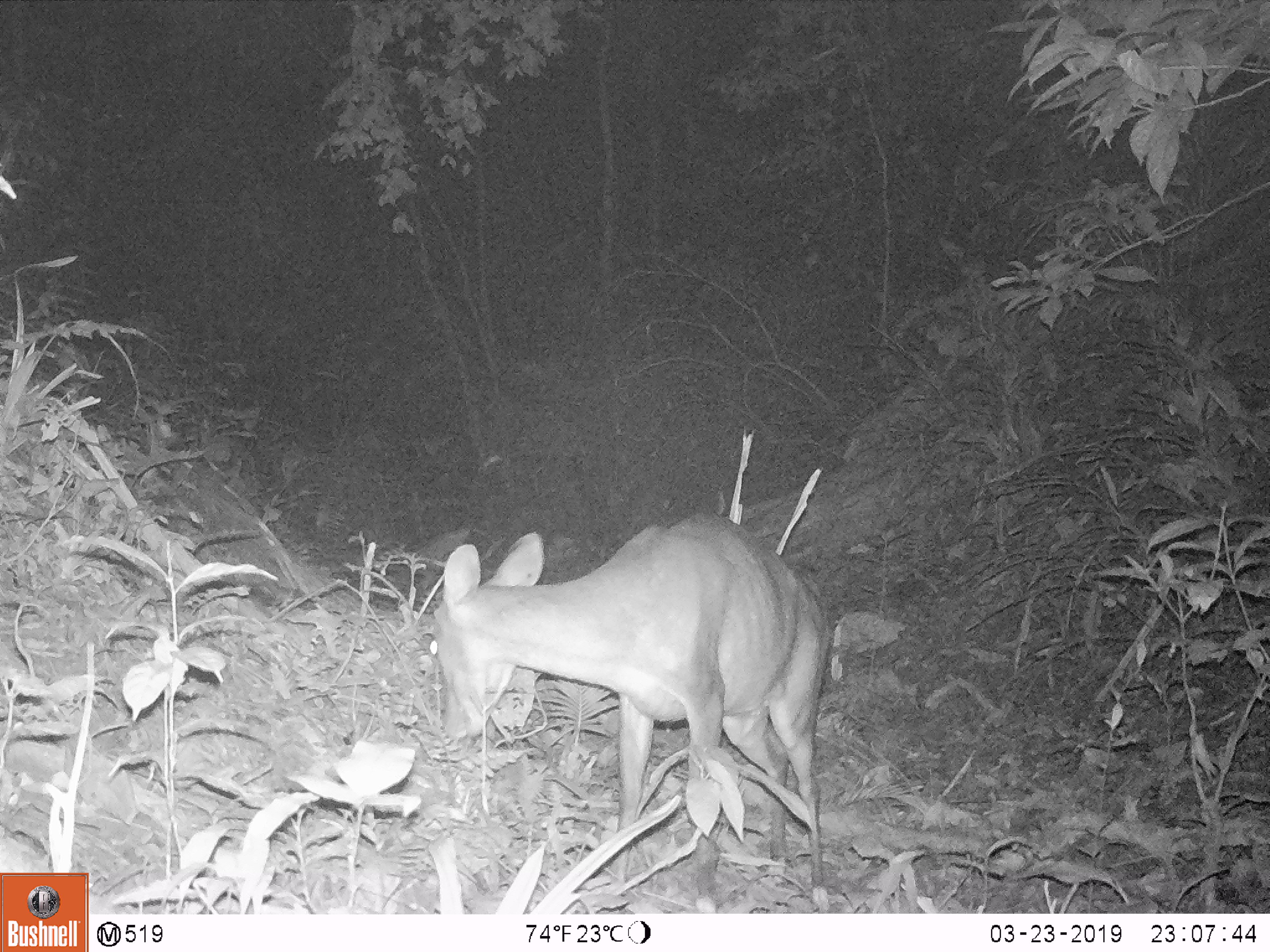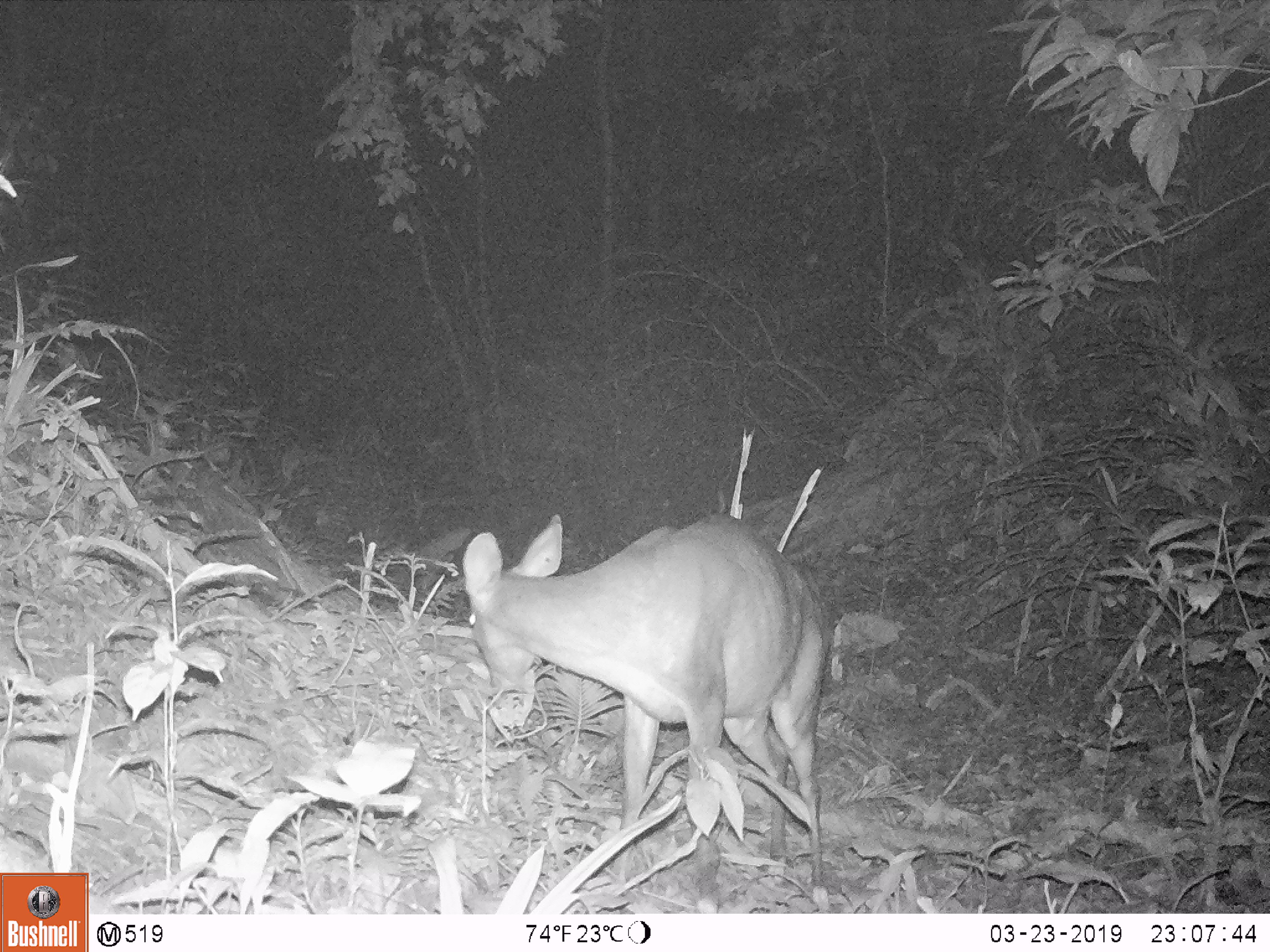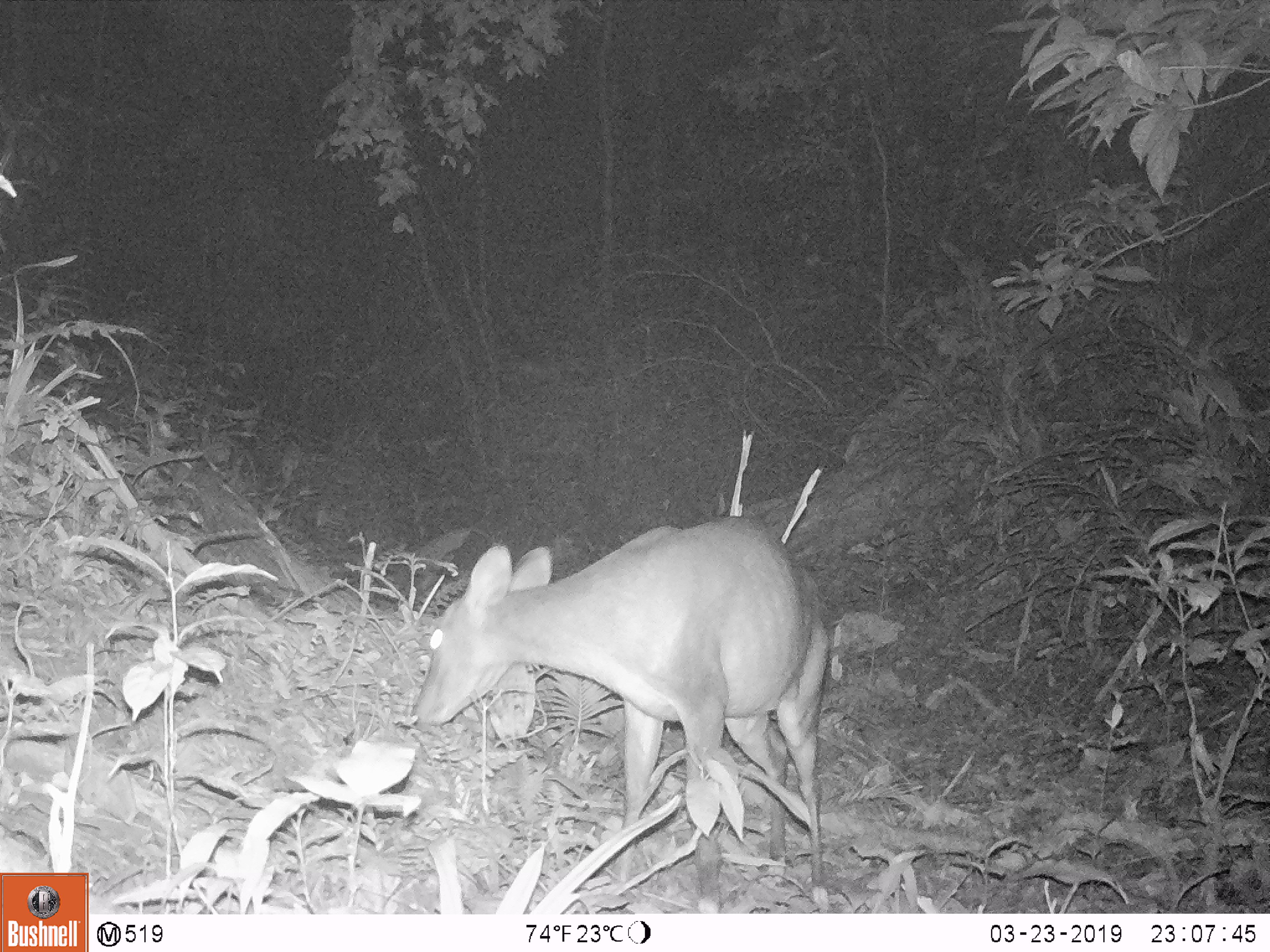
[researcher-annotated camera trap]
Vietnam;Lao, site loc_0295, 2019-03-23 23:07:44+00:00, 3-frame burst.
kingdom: Animalia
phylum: Chordata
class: Mammalia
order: Artiodactyla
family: Cervidae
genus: Muntiacus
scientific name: Muntiacus vuquangensis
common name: large-antlered muntjac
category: large antlered muntjac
Large antlered muntjac (large-antlered muntjac) (Muntiacus vuquangensis). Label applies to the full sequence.